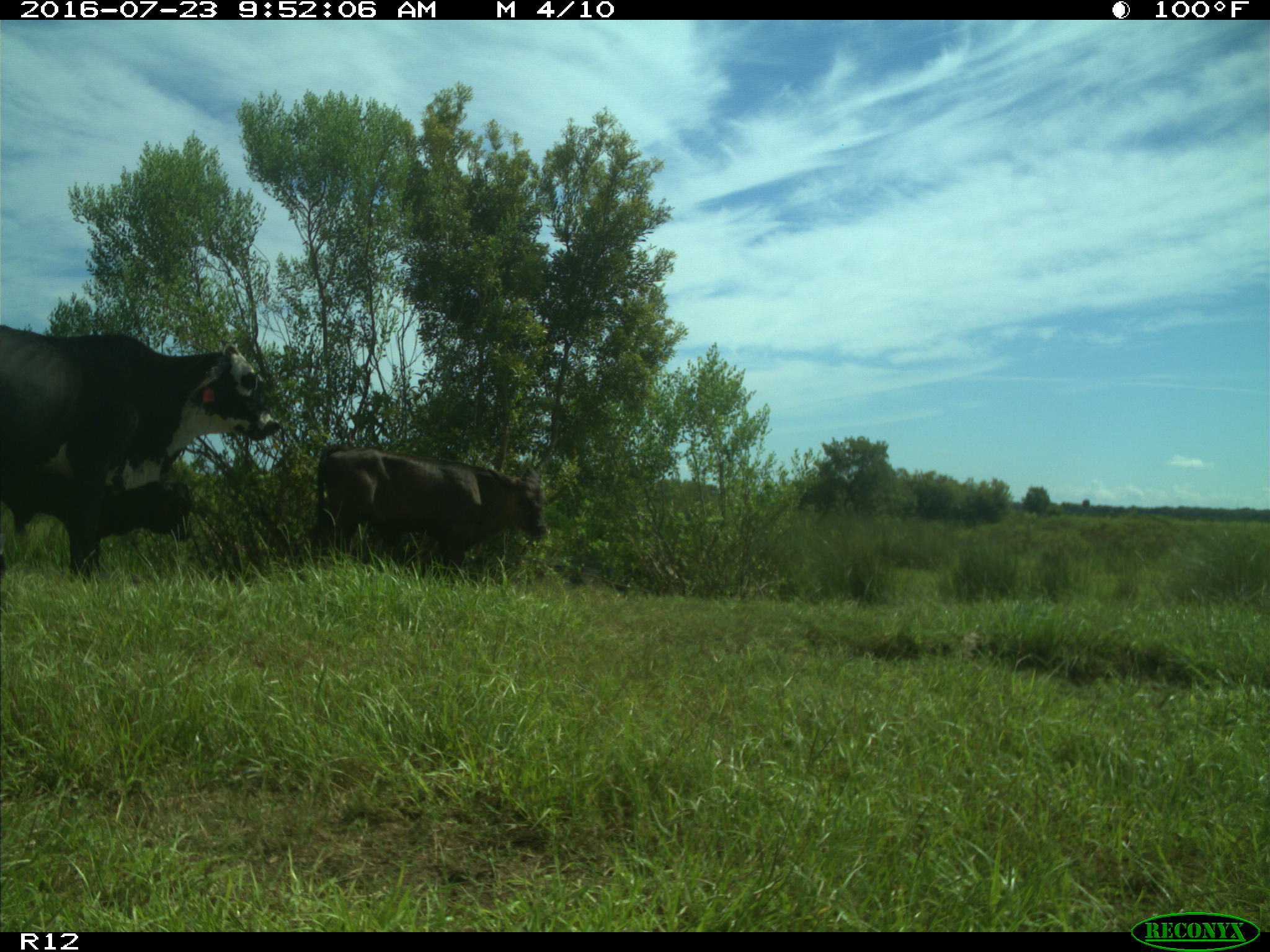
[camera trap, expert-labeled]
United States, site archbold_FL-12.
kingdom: Animalia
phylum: Chordata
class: Mammalia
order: Artiodactyla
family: Bovidae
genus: Bos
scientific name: Bos taurus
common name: domestic cow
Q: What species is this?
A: Bos taurus (domestic cow).